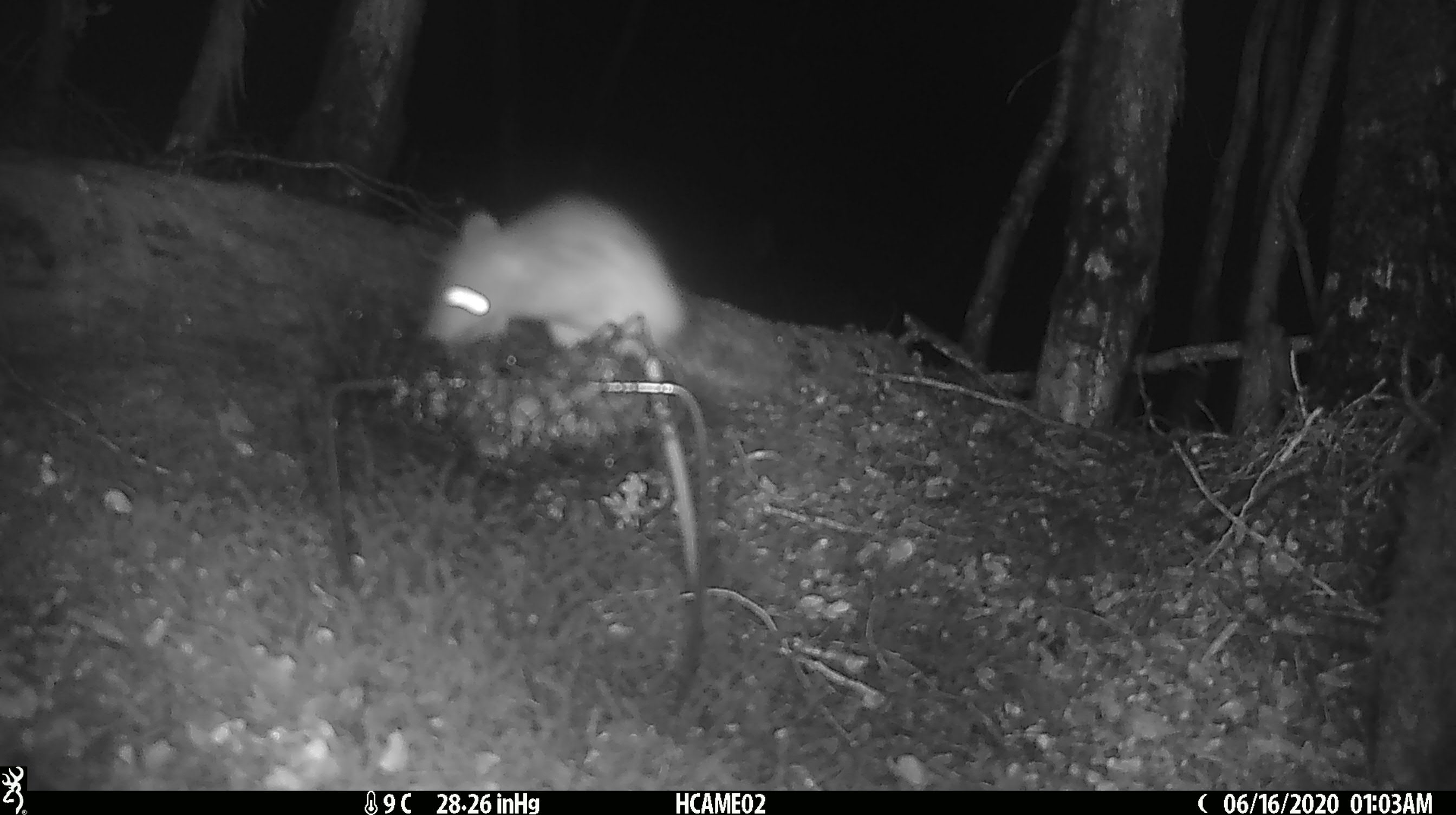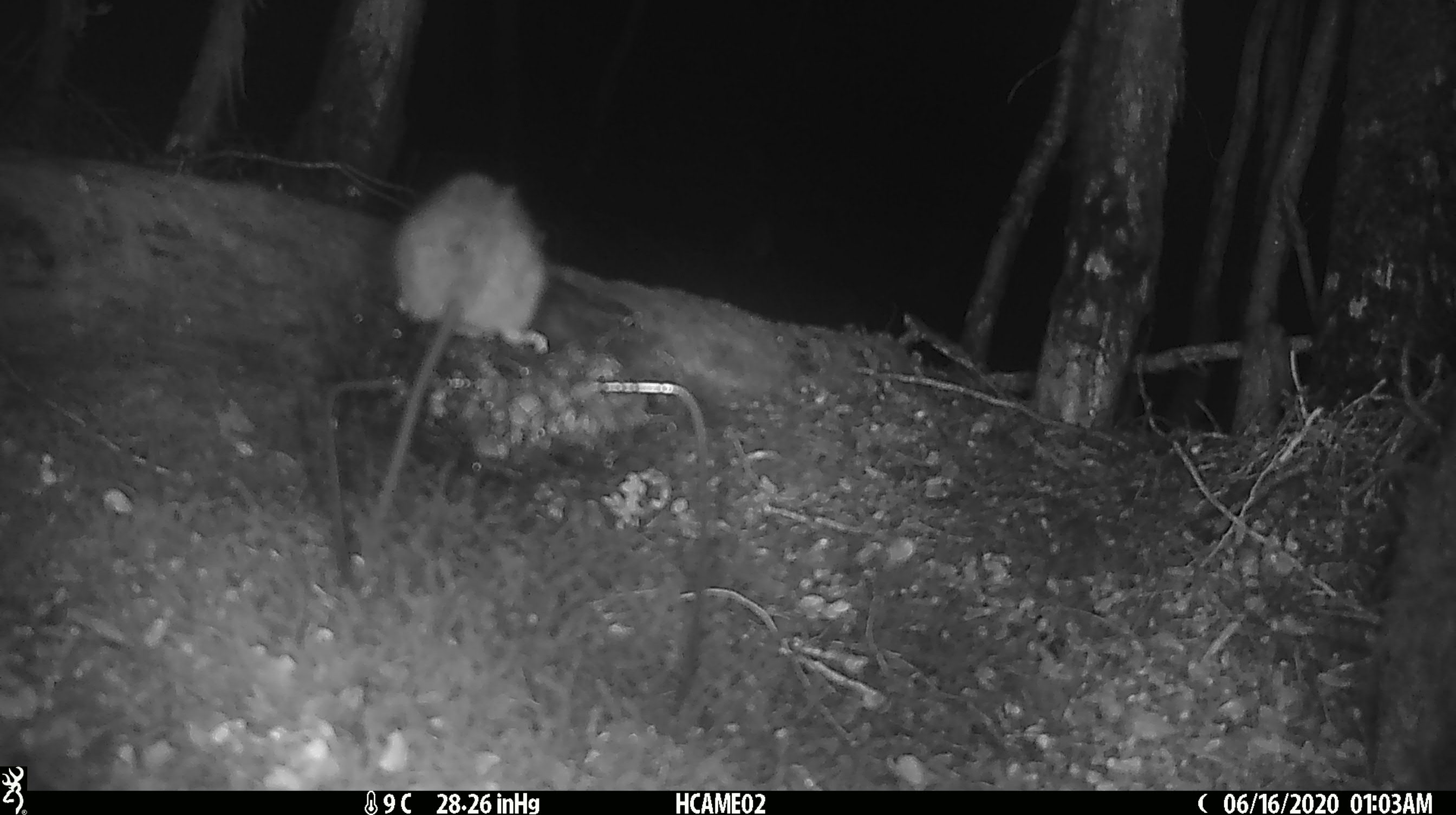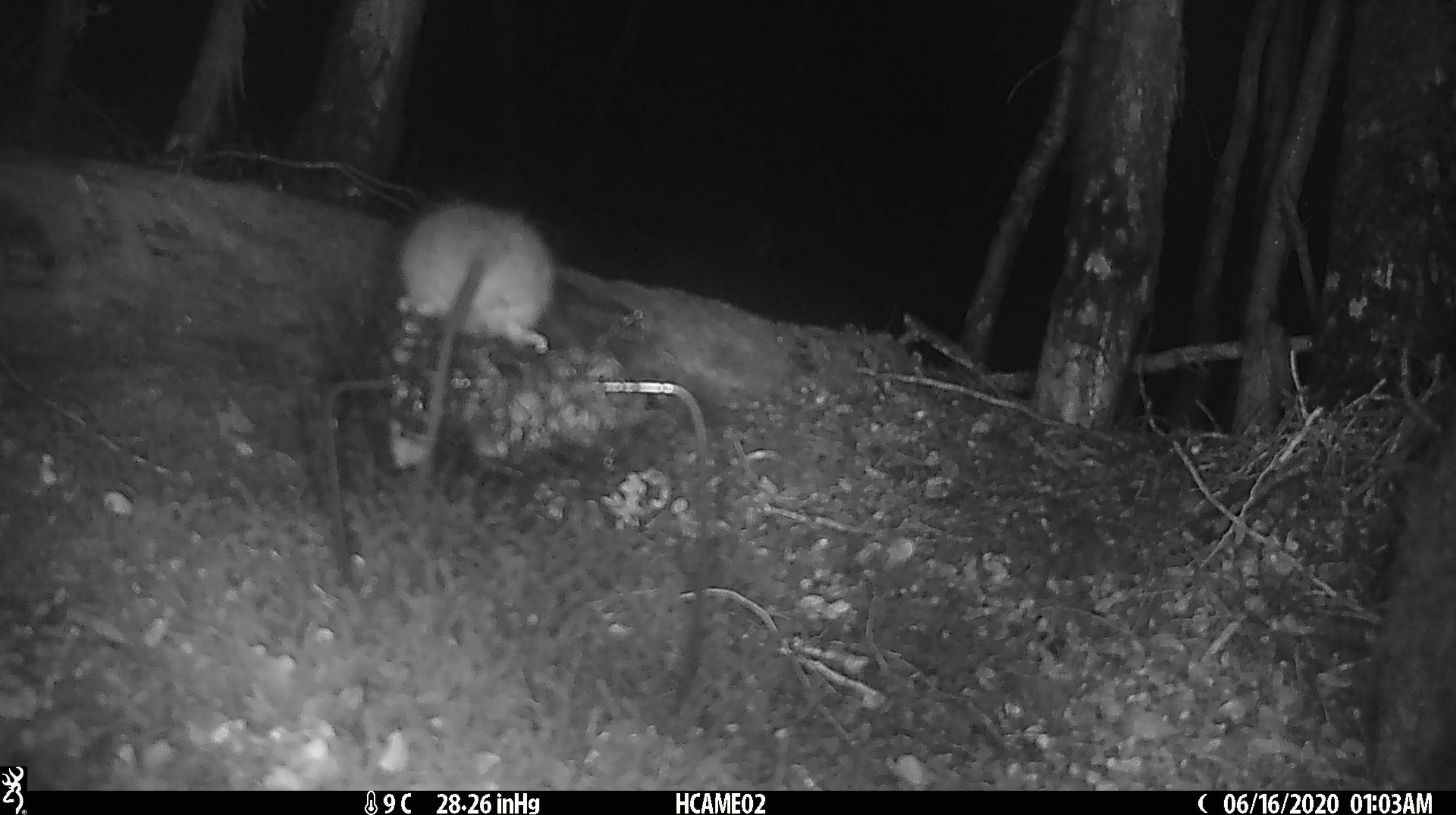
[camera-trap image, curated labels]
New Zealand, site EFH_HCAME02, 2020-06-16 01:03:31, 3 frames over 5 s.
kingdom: Animalia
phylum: Chordata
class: Mammalia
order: Rodentia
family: Muridae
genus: Rattus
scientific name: Rattus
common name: rat